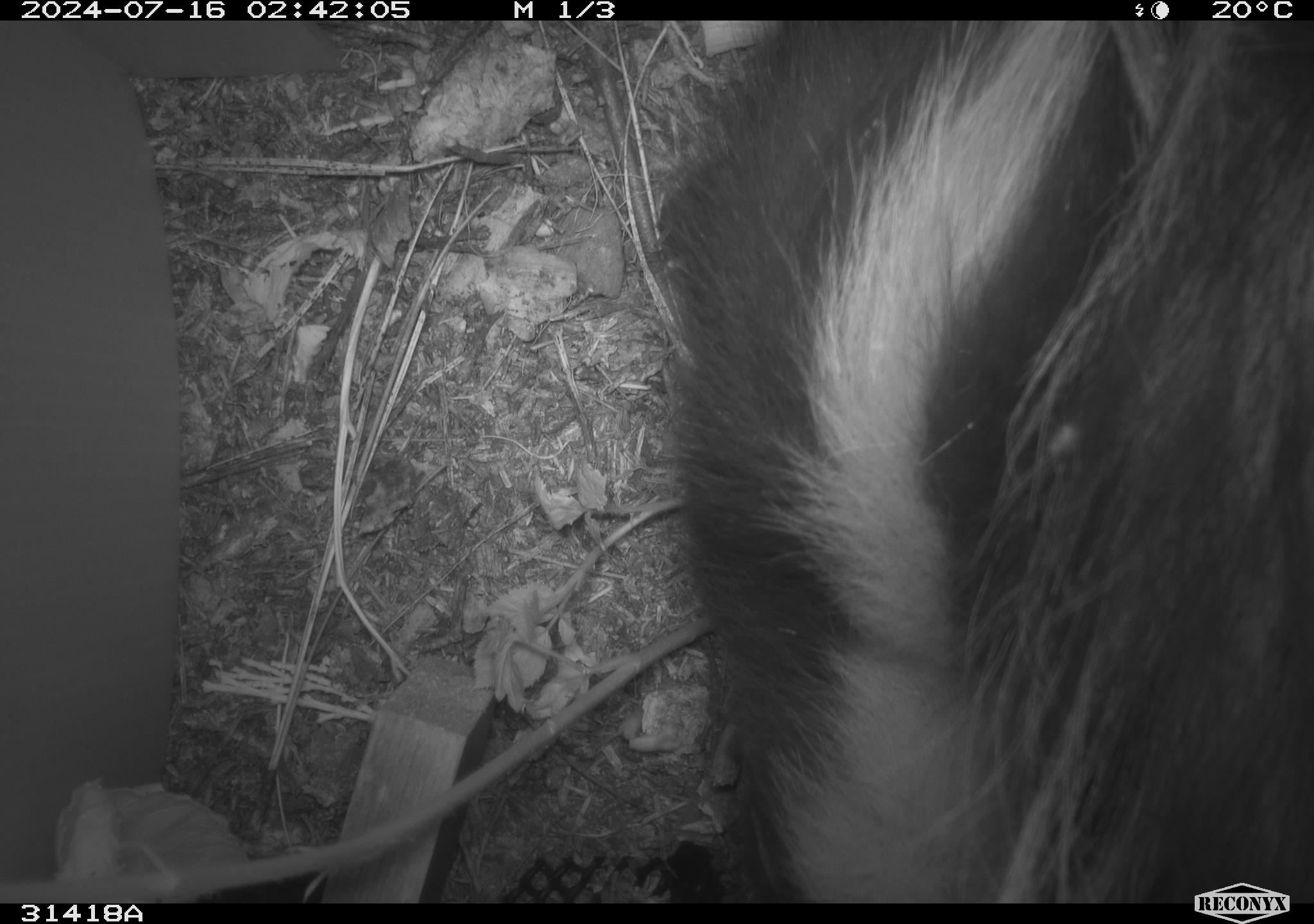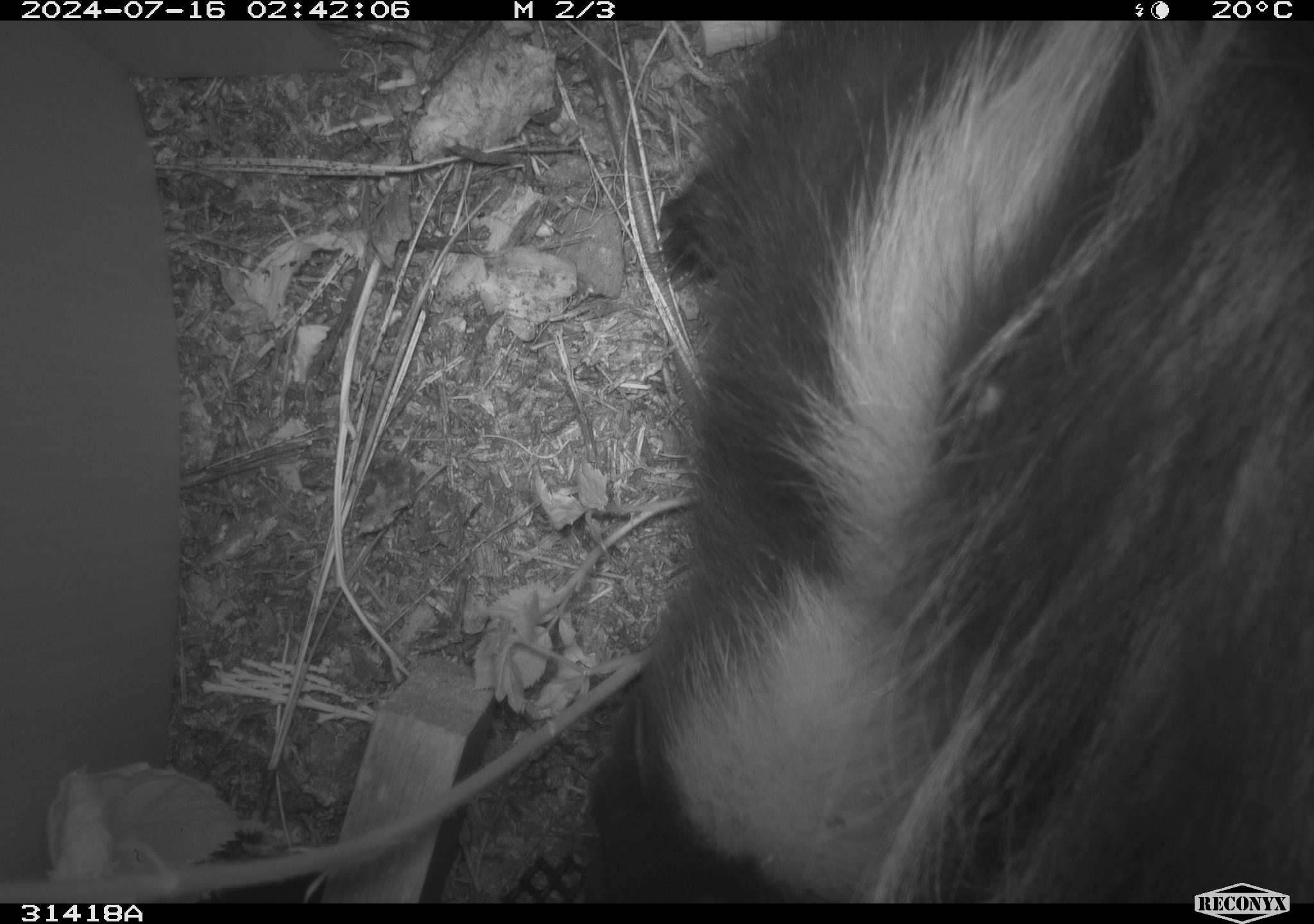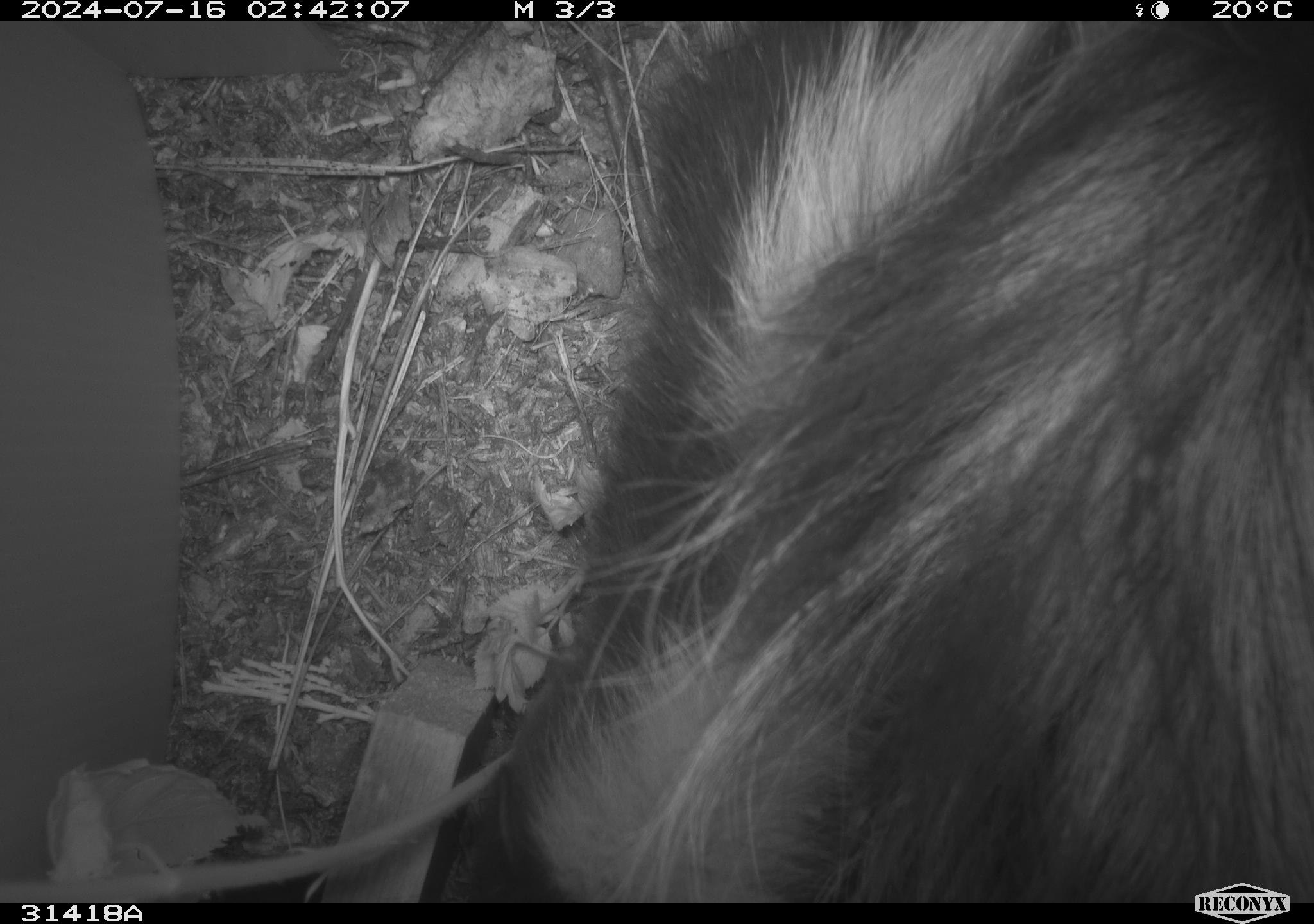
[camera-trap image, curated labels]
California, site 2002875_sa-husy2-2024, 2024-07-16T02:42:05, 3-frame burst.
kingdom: Animalia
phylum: Chordata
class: Mammalia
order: Carnivora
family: Mephitidae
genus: Mephitis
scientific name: Mephitis mephitis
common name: striped skunk